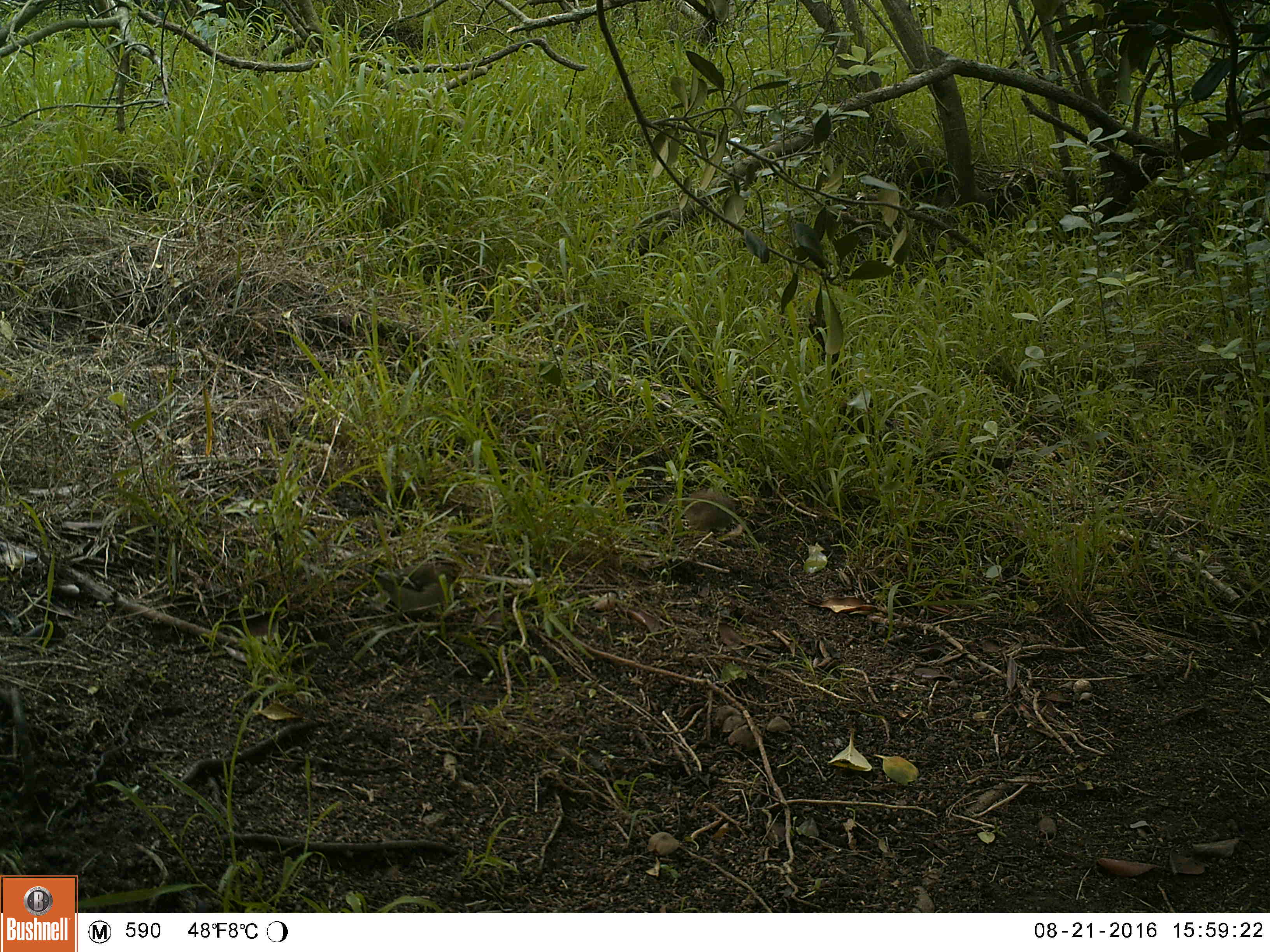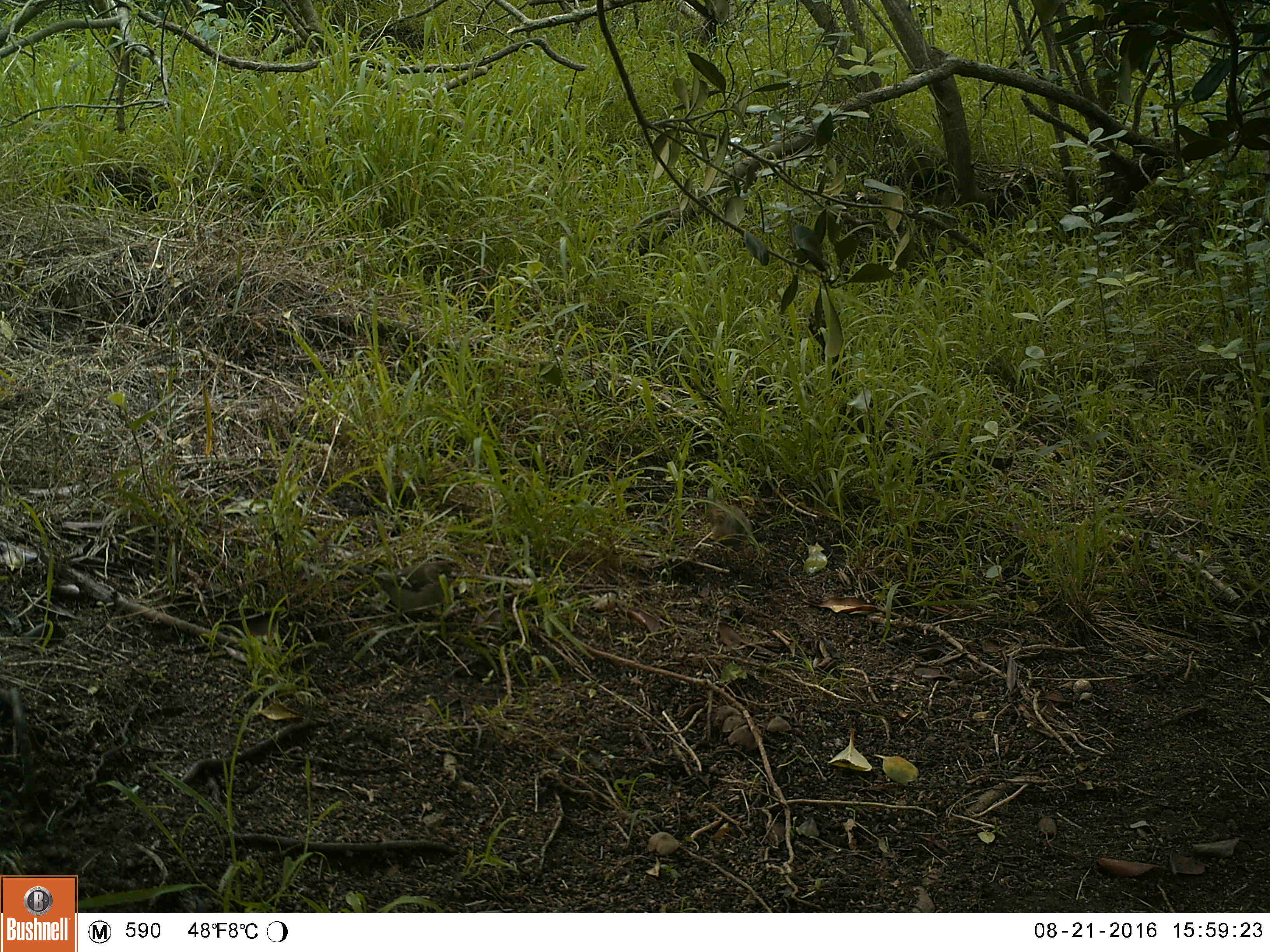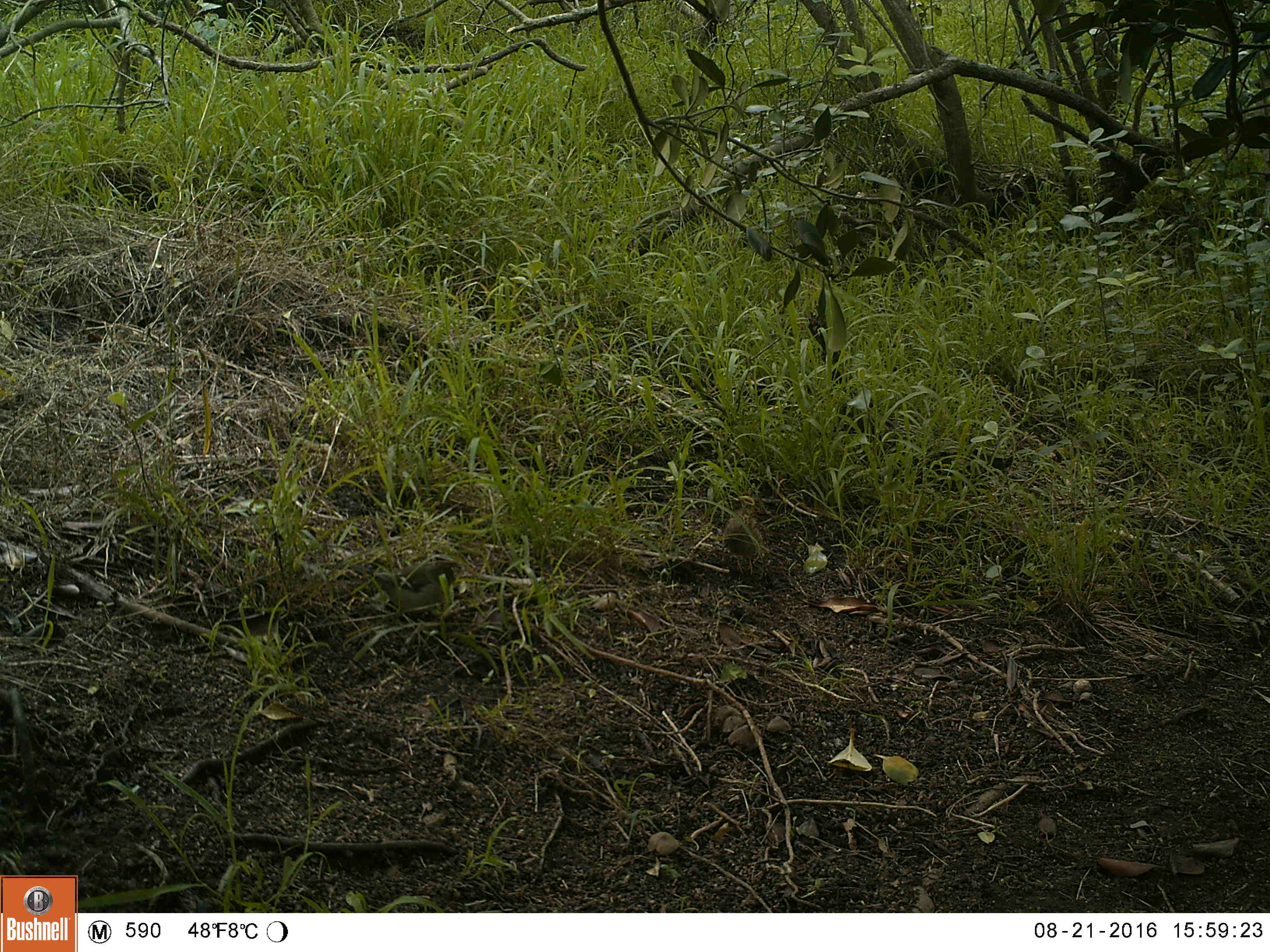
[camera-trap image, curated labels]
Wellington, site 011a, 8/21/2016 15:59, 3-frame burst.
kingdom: Animalia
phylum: Chordata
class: Aves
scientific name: Aves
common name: bird